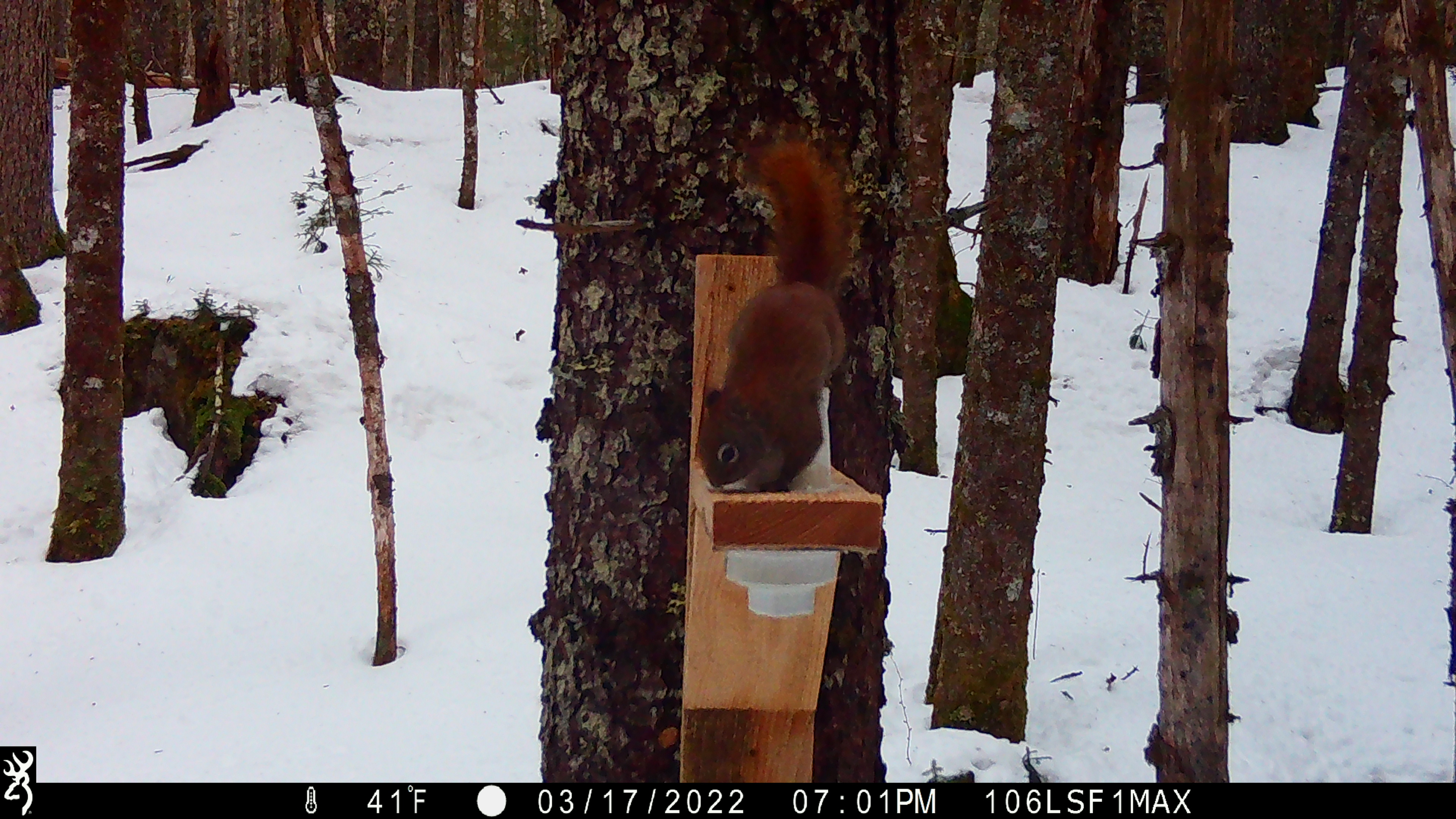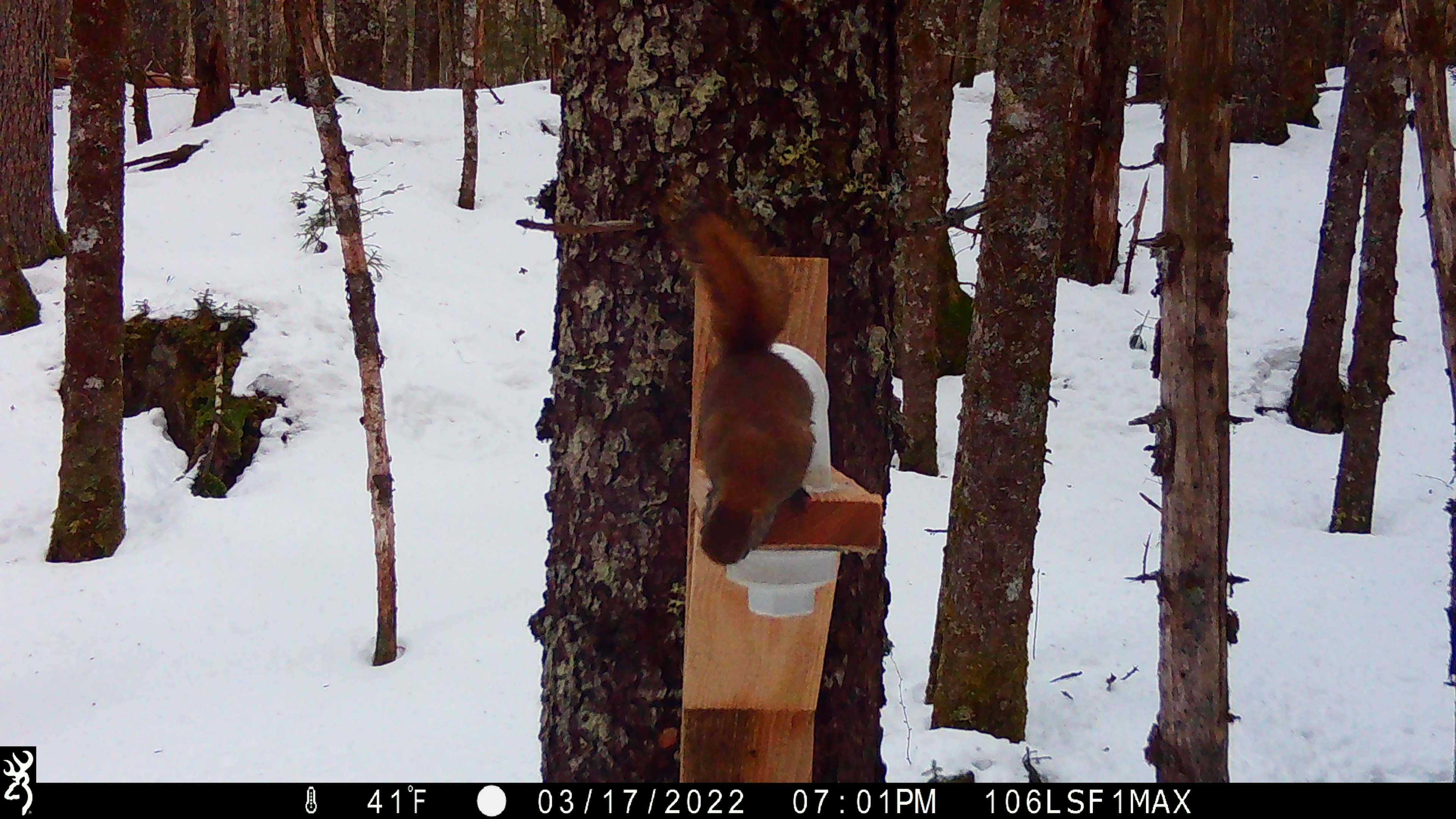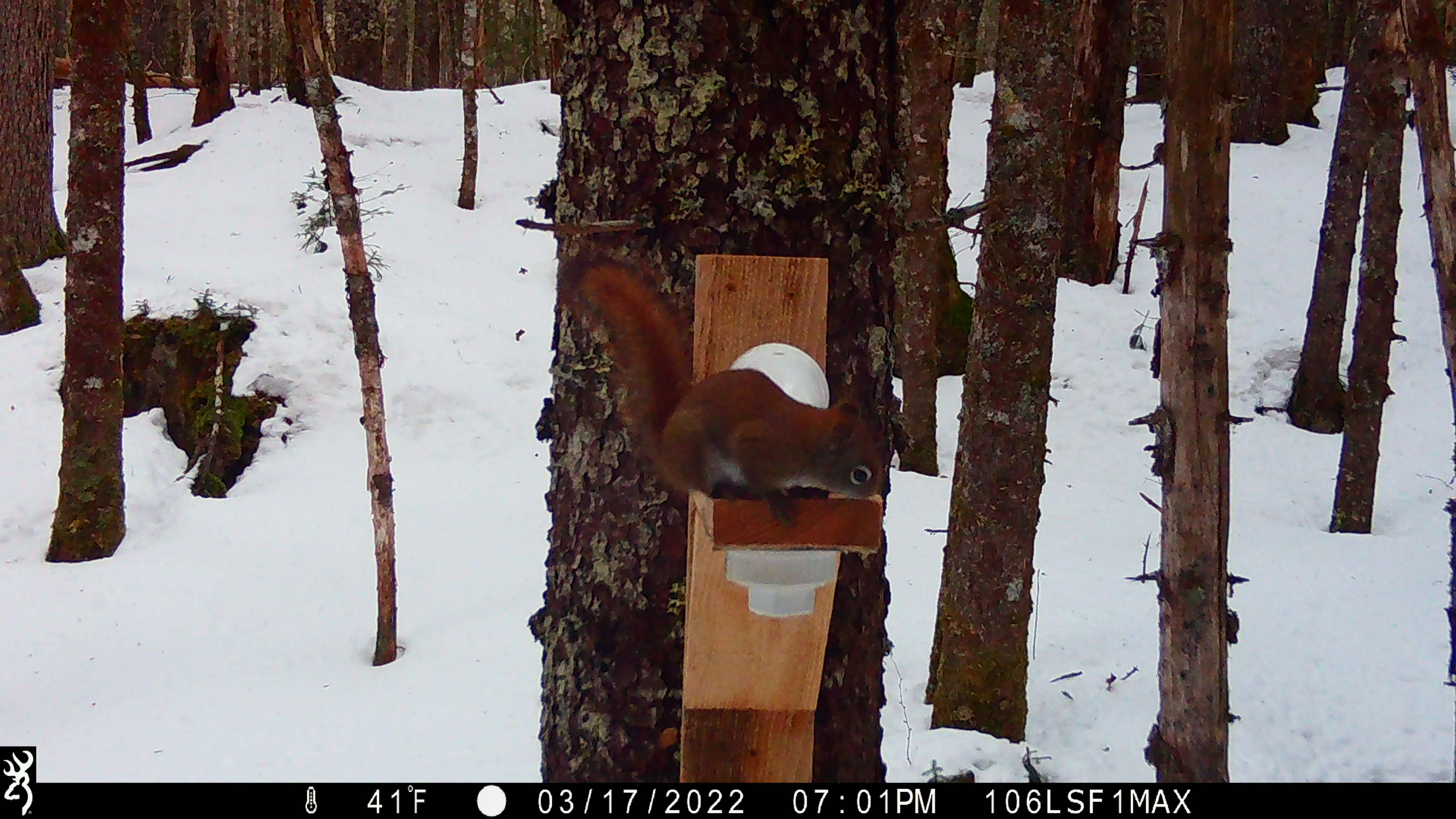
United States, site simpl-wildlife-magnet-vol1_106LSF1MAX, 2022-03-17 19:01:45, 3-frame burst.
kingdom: Animalia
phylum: Chordata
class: Mammalia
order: Rodentia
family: Sciuridae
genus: Tamiasciurus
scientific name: Tamiasciurus hudsonicus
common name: red squirrel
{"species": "red squirrel (Tamiasciurus hudsonicus)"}